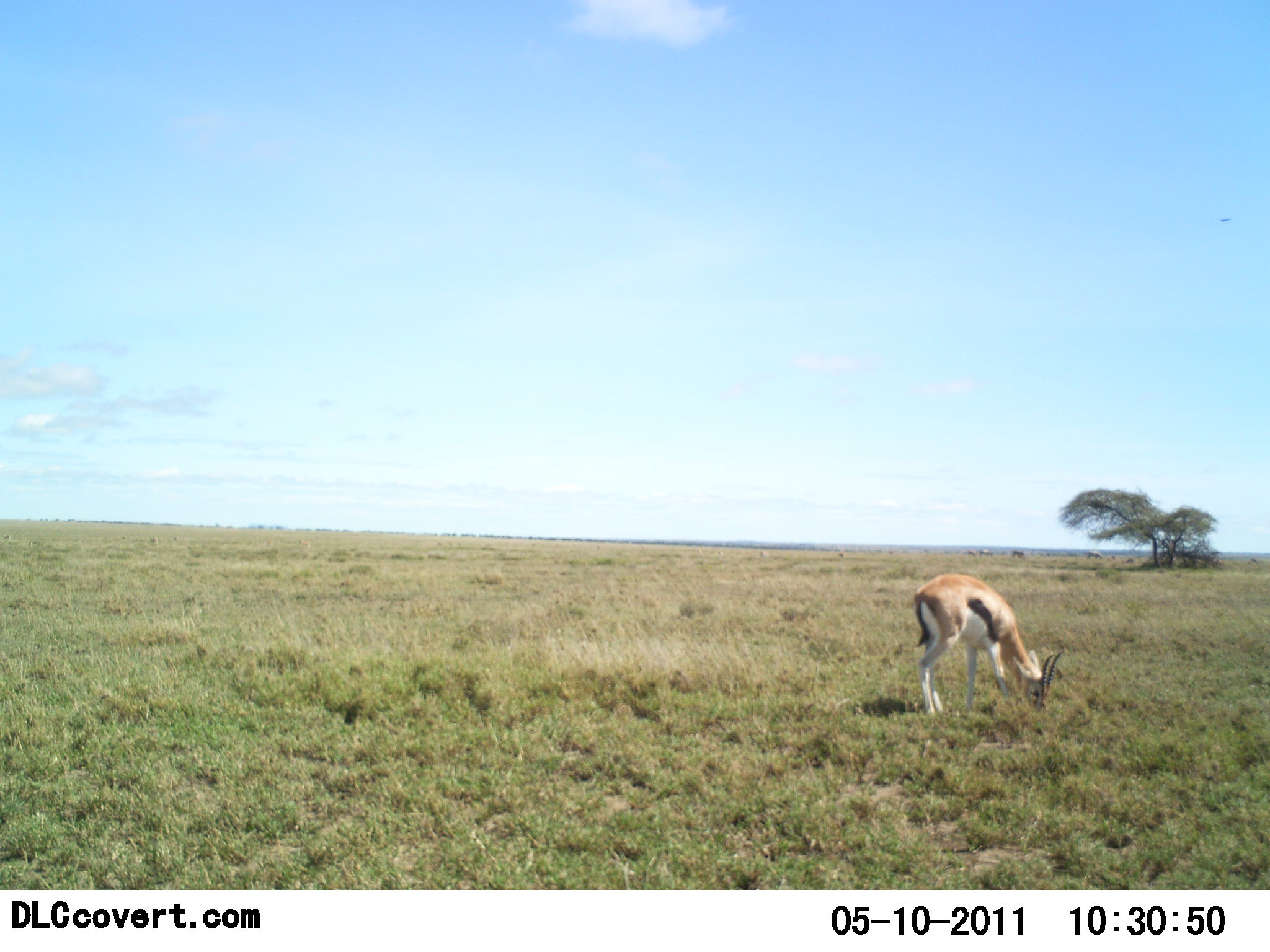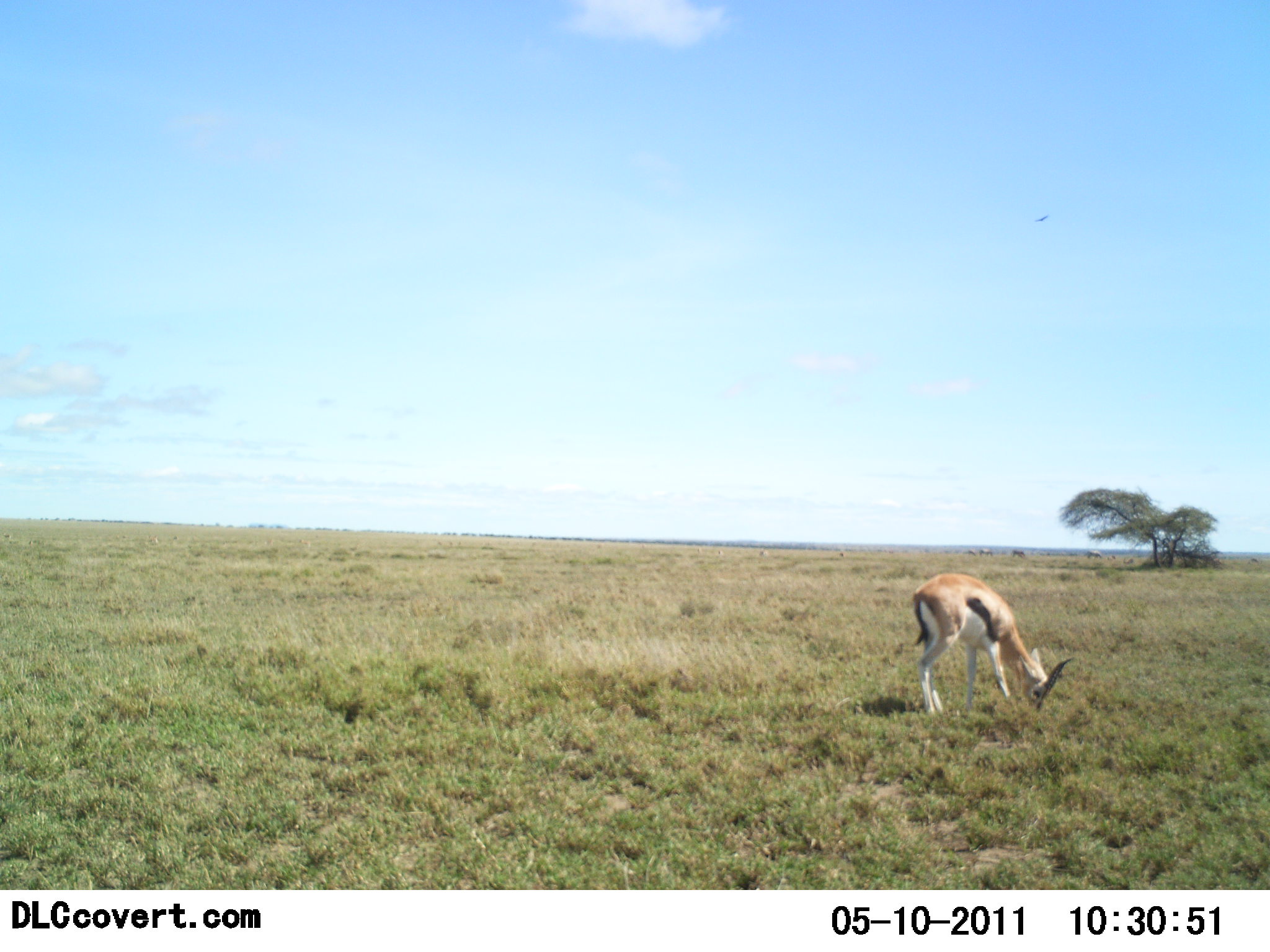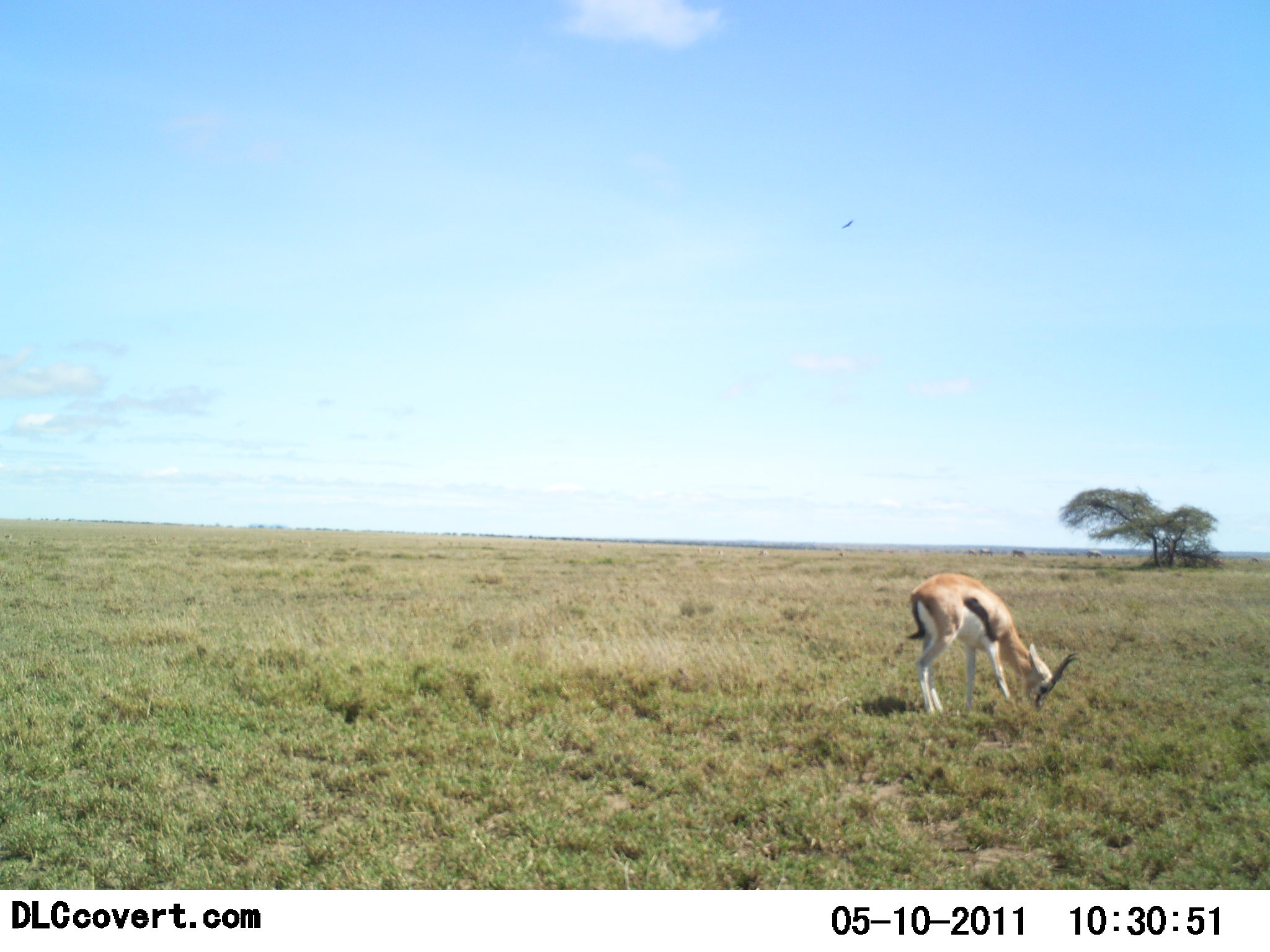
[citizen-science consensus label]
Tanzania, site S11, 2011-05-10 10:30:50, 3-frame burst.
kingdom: Animalia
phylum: Chordata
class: Mammalia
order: Artiodactyla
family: Bovidae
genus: Eudorcas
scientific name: Eudorcas thomsonii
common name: thomson's gazelle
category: gazellethomsons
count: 1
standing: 14%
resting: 0%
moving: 0%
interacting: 0%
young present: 0%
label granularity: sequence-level